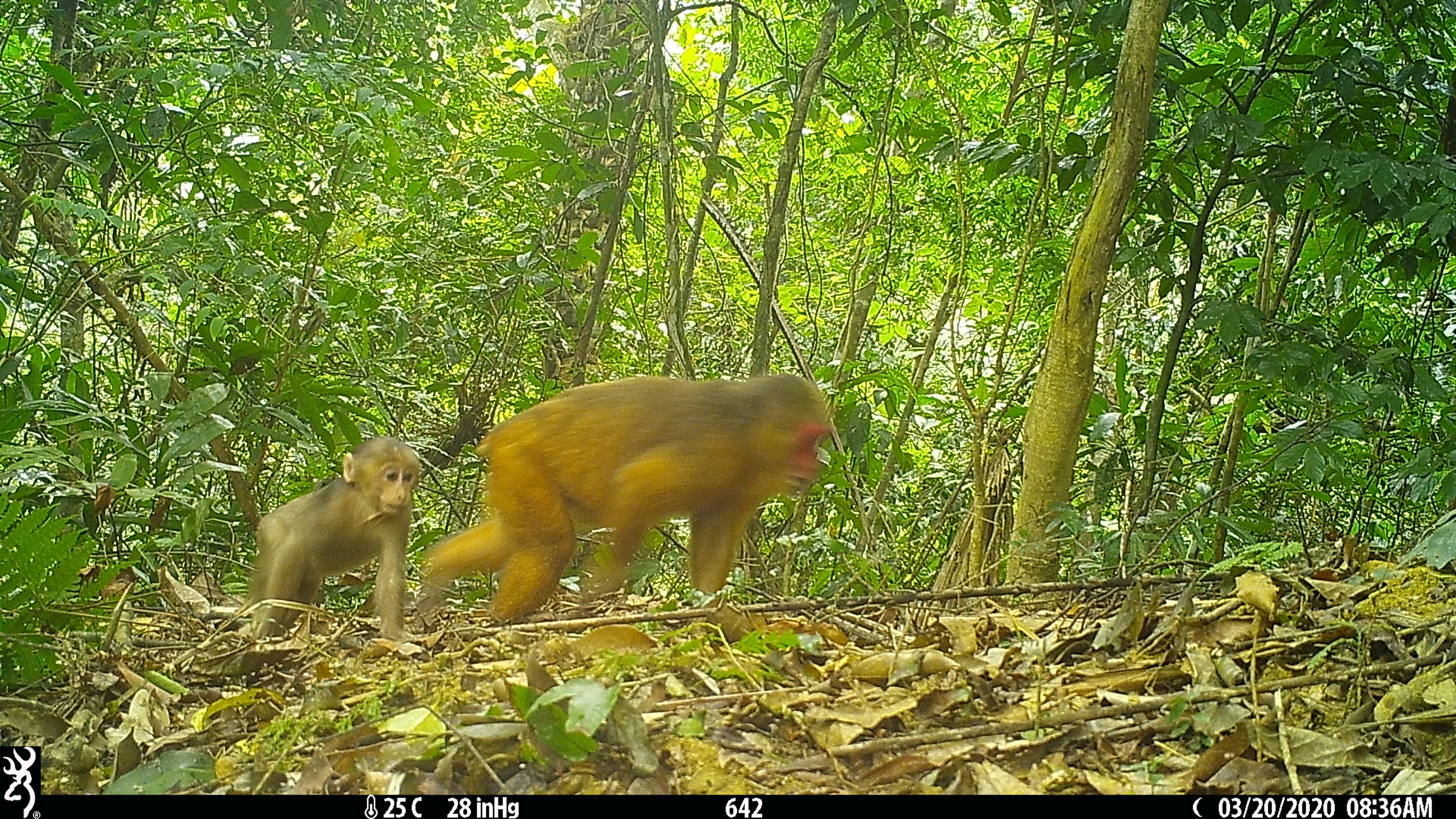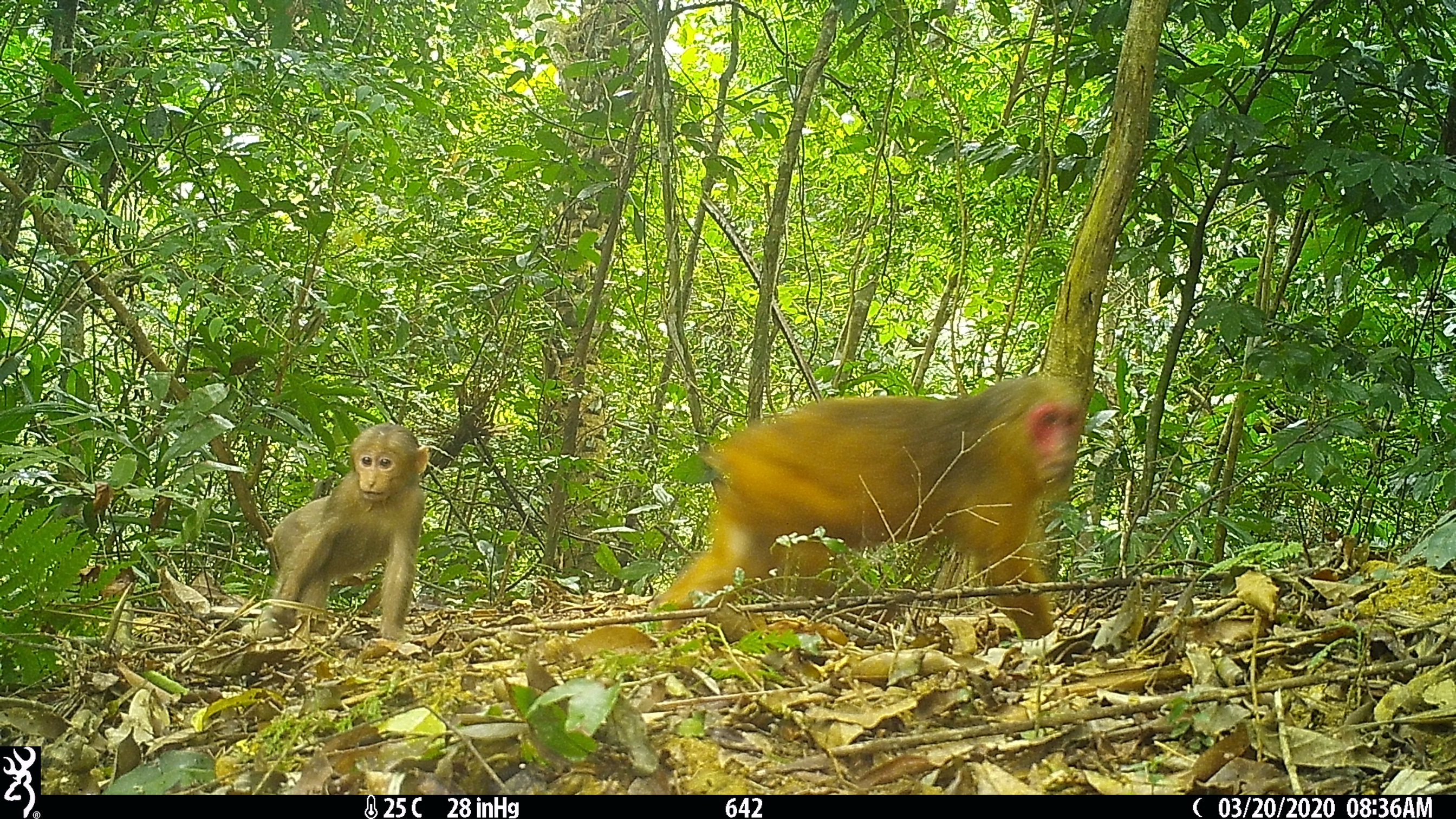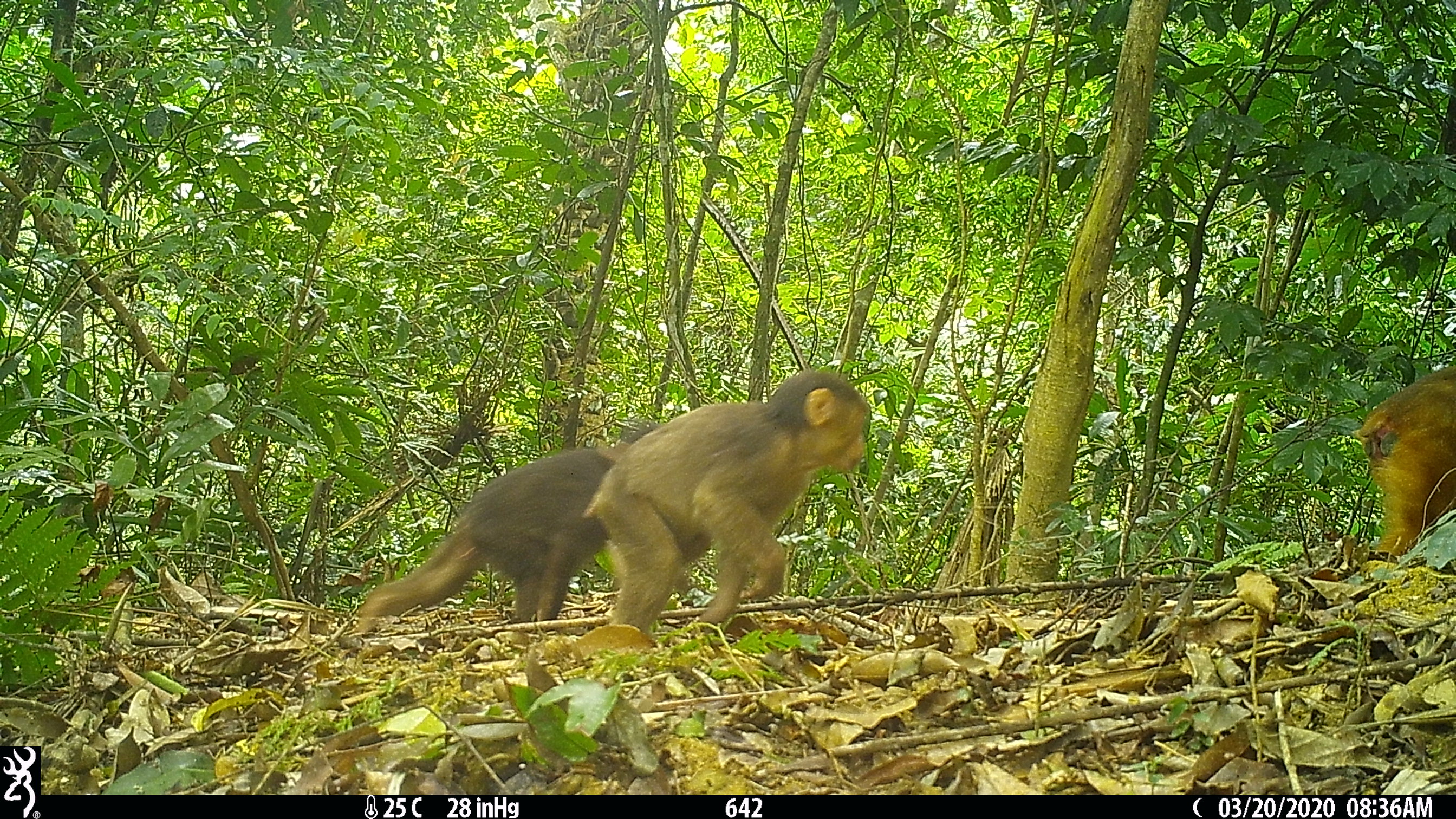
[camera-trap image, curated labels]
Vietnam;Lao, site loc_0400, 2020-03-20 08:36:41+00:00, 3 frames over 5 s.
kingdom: Animalia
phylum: Chordata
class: Mammalia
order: Primates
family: Cercopithecidae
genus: Macaca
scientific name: Macaca arctoides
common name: stump-tailed macaque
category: stump tailed macaque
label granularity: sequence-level